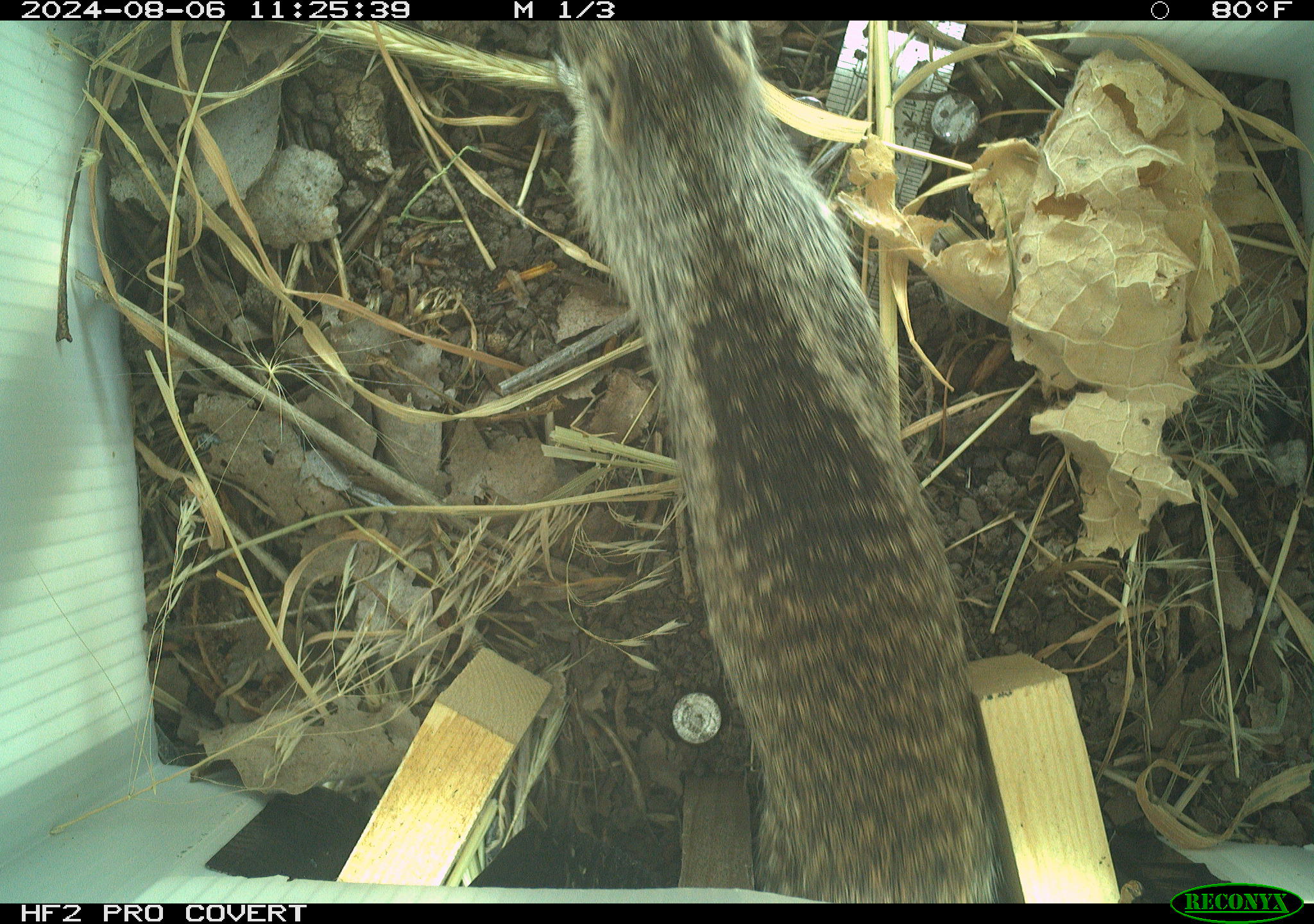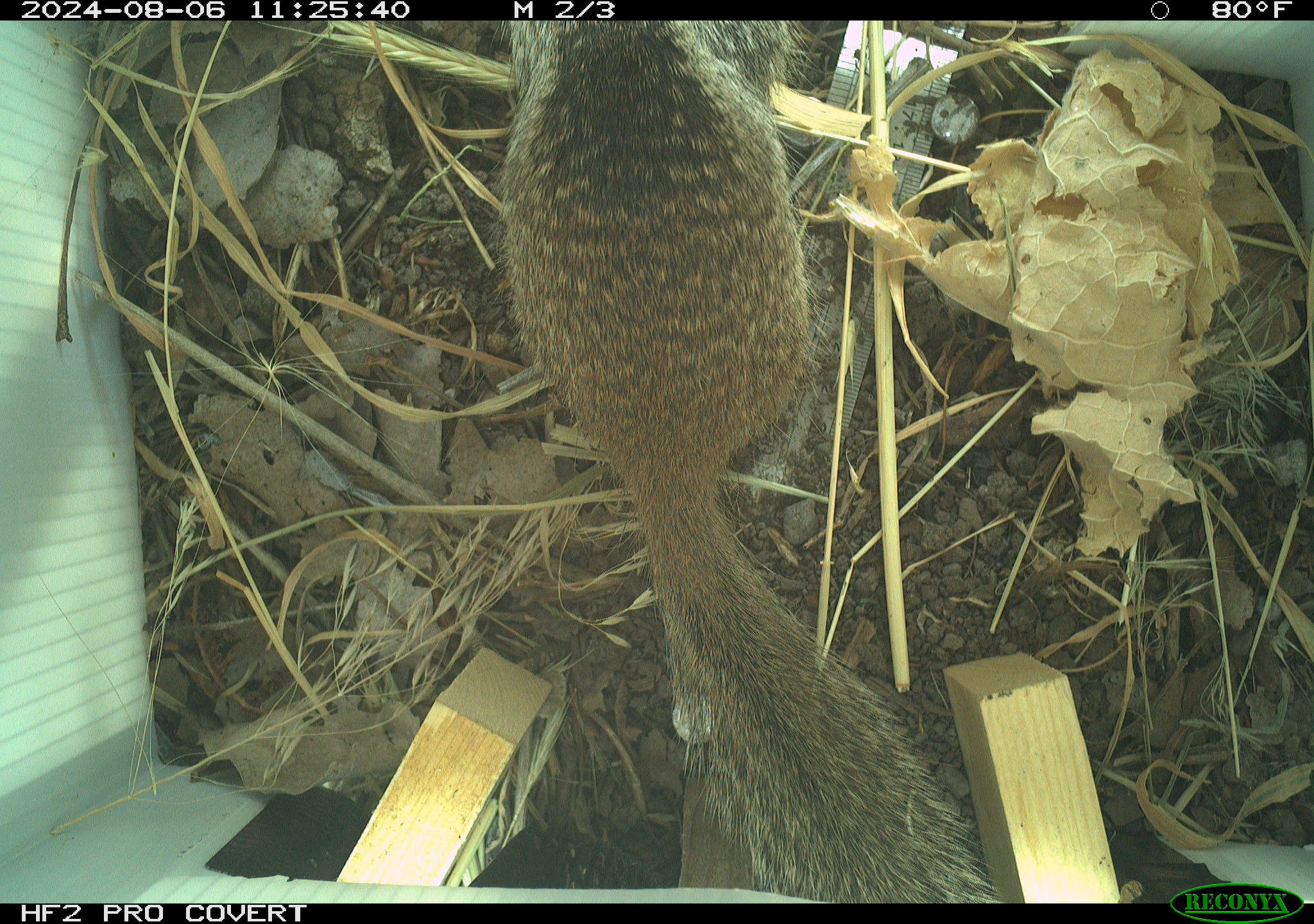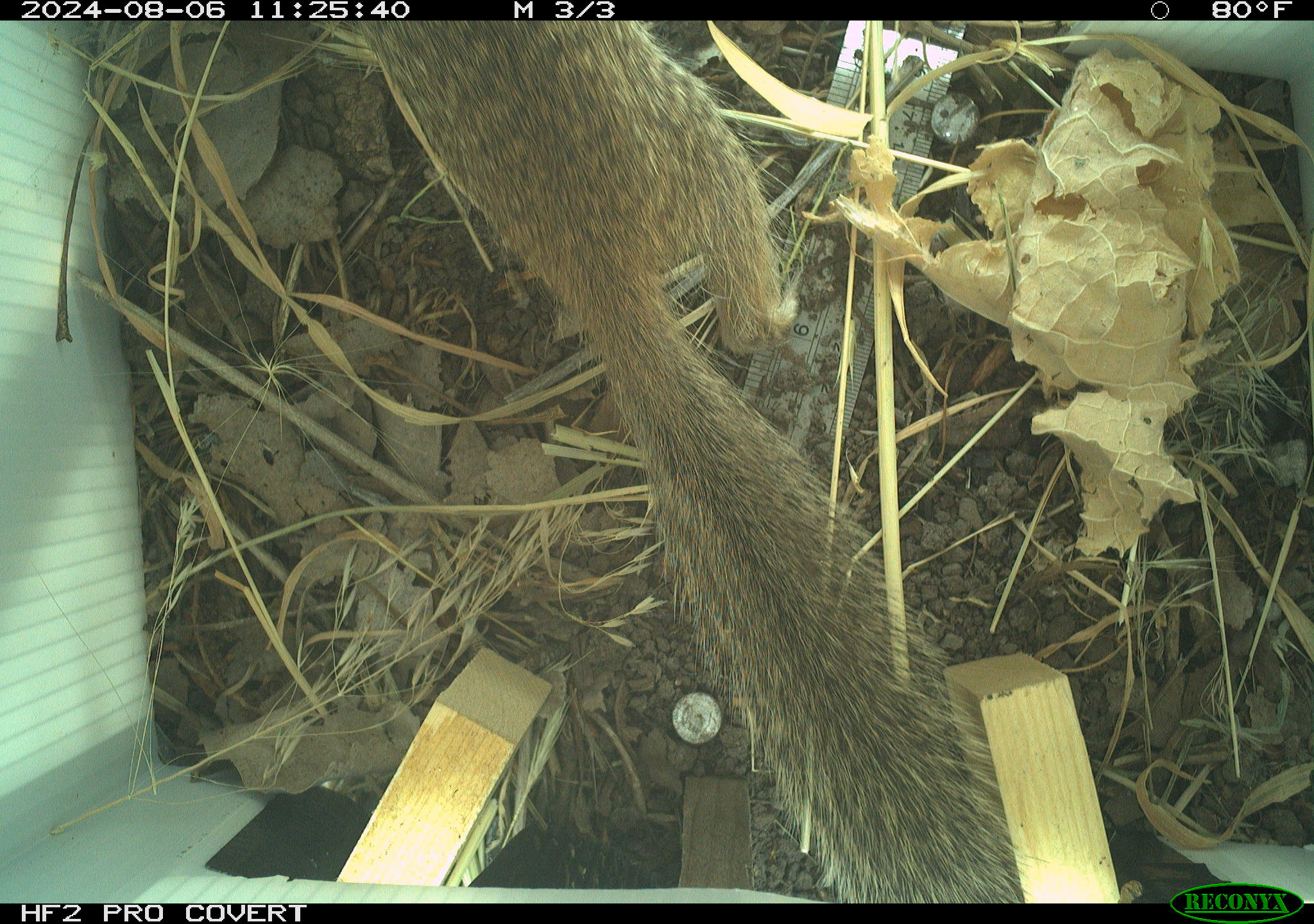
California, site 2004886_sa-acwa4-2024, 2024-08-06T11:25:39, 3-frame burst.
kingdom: Animalia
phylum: Chordata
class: Mammalia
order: Rodentia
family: Sciuridae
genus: Otospermophilus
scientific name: Otospermophilus beecheyi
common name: california ground squirrel